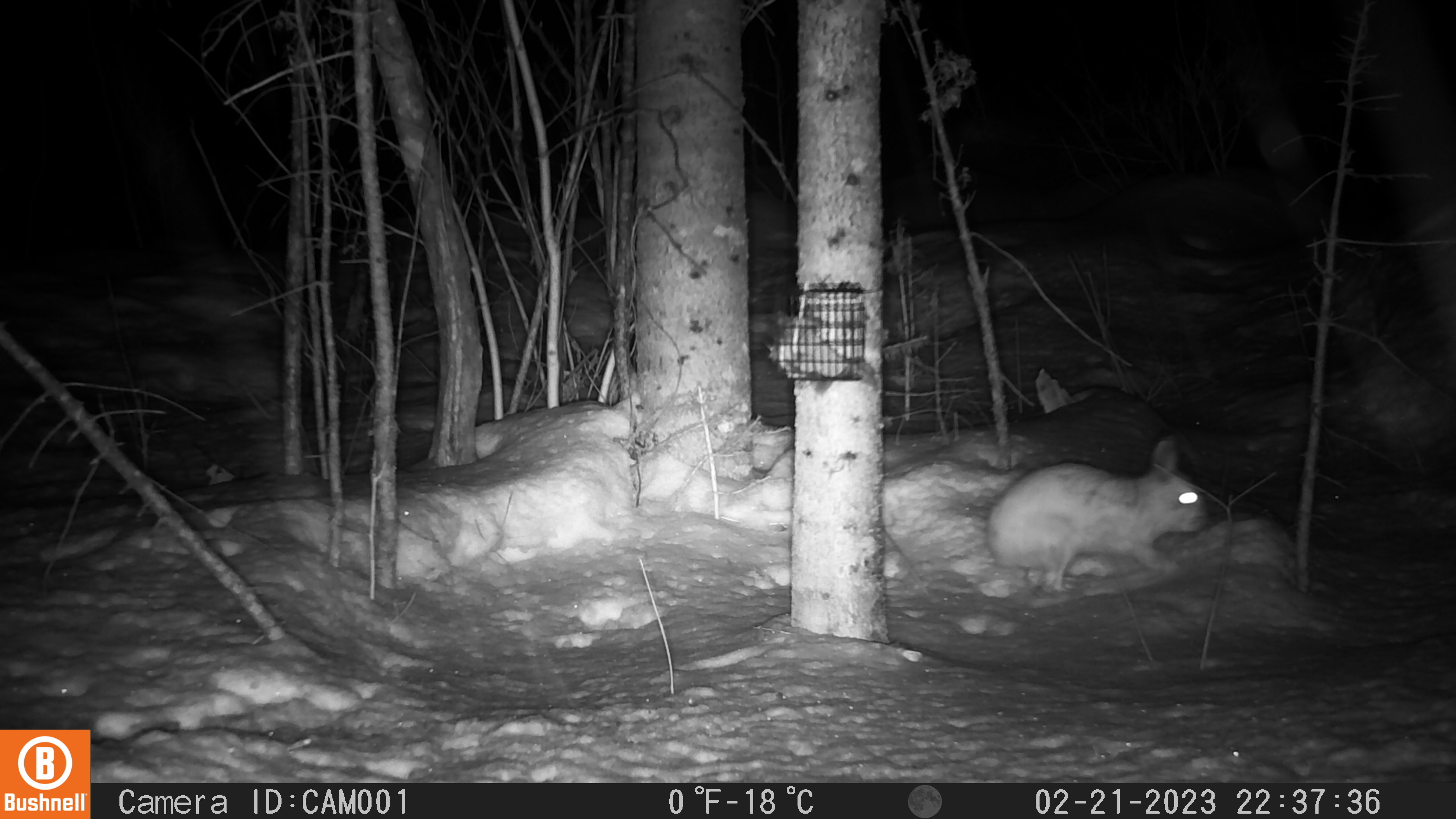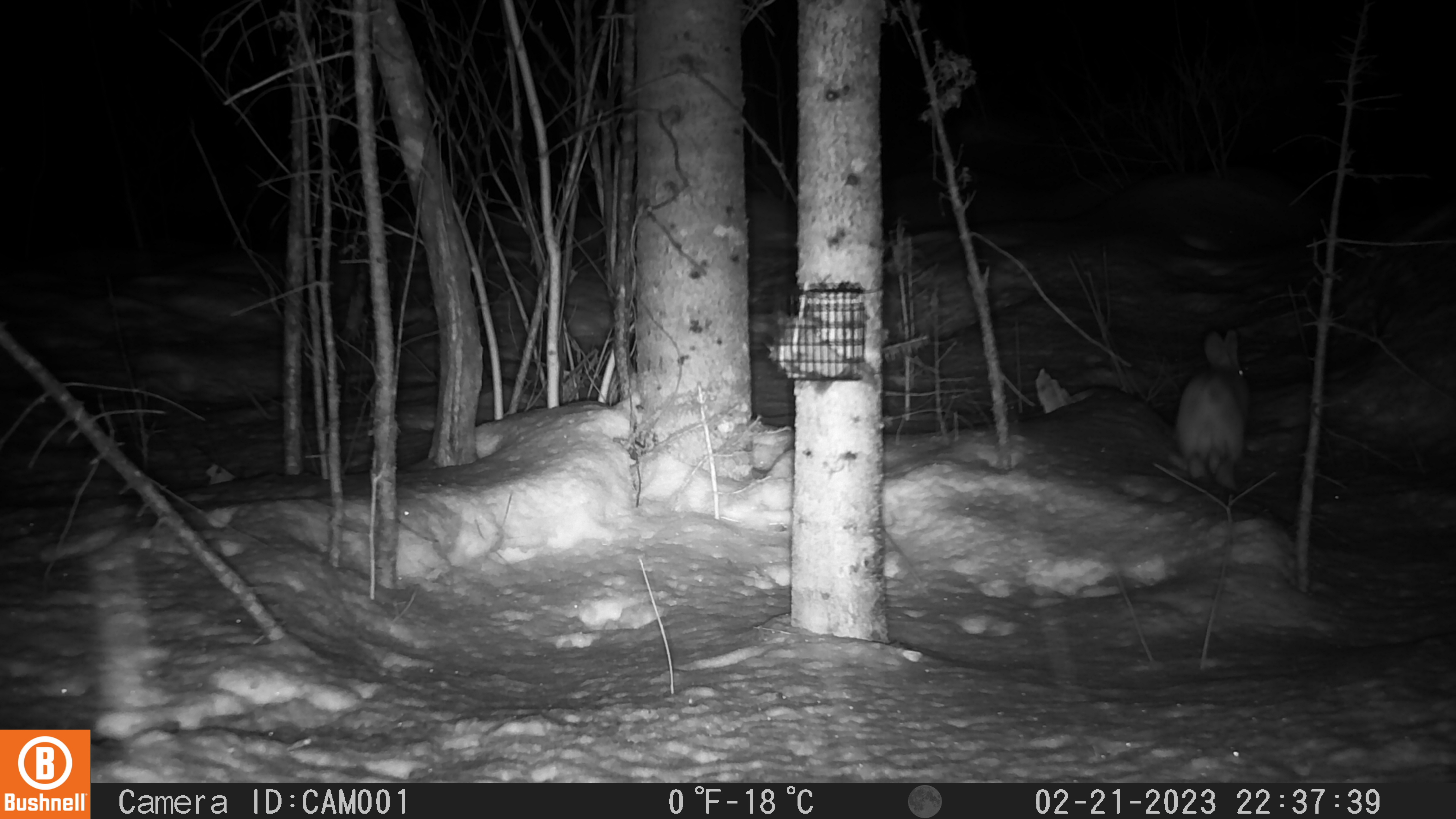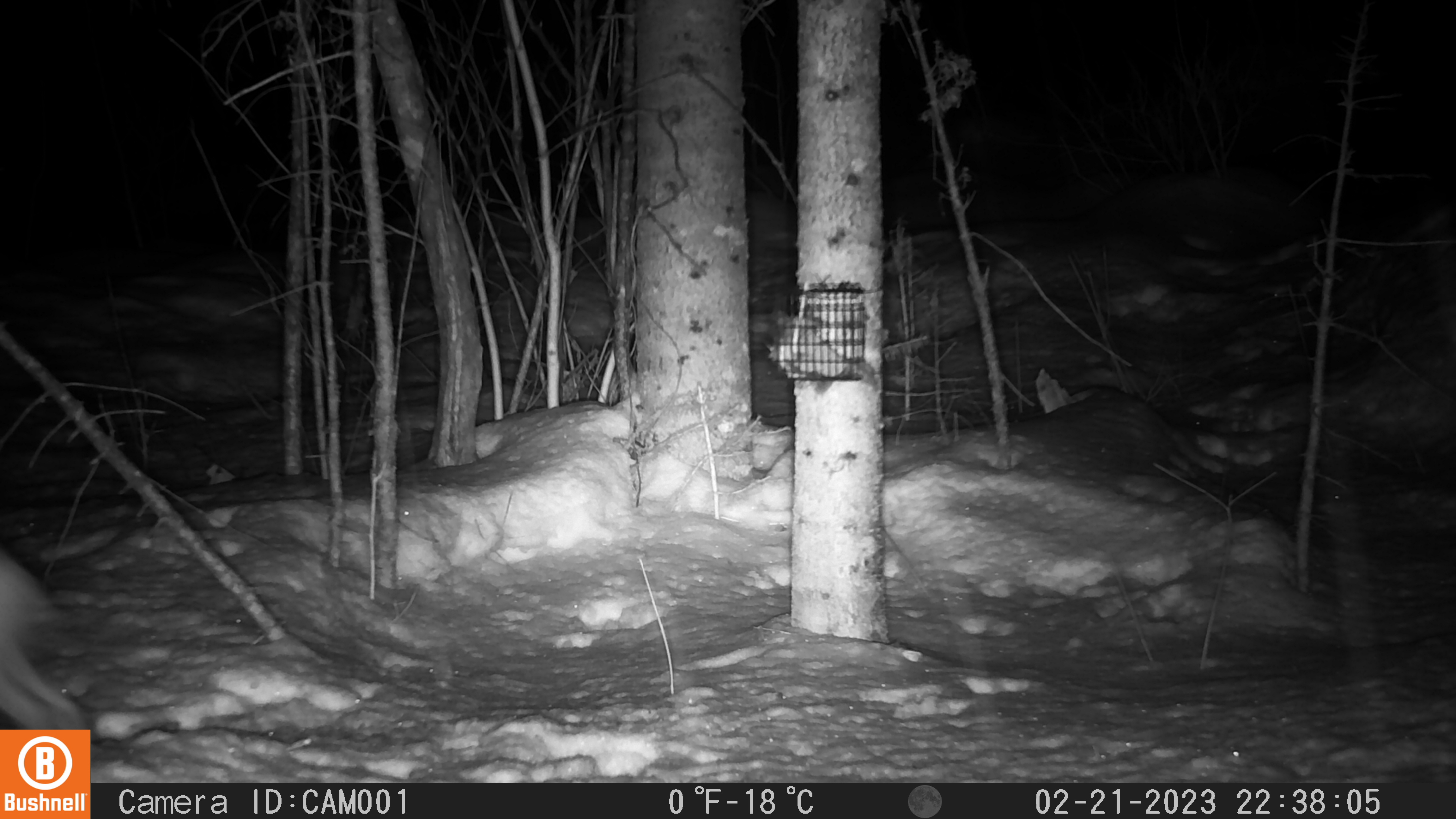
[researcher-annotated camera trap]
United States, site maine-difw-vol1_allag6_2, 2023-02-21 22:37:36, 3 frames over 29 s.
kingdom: Animalia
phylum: Chordata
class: Mammalia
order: Lagomorpha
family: Leporidae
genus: Lepus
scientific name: Lepus americanus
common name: snowshoe hare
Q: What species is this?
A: Snowshoe hare (Lepus americanus).